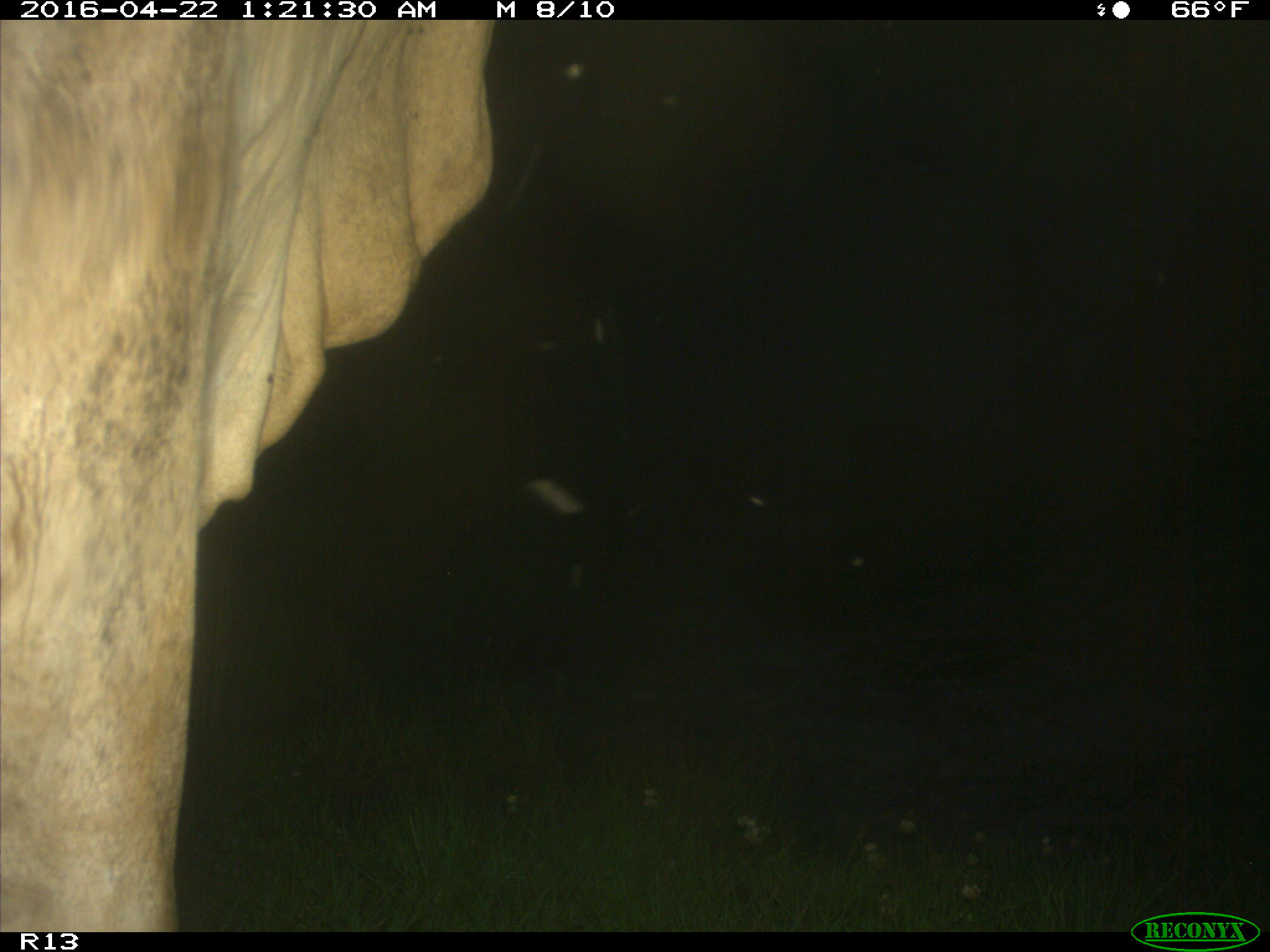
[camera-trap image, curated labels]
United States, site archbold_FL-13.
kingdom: Animalia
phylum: Chordata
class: Mammalia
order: Artiodactyla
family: Bovidae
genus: Bos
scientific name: Bos taurus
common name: domestic cow